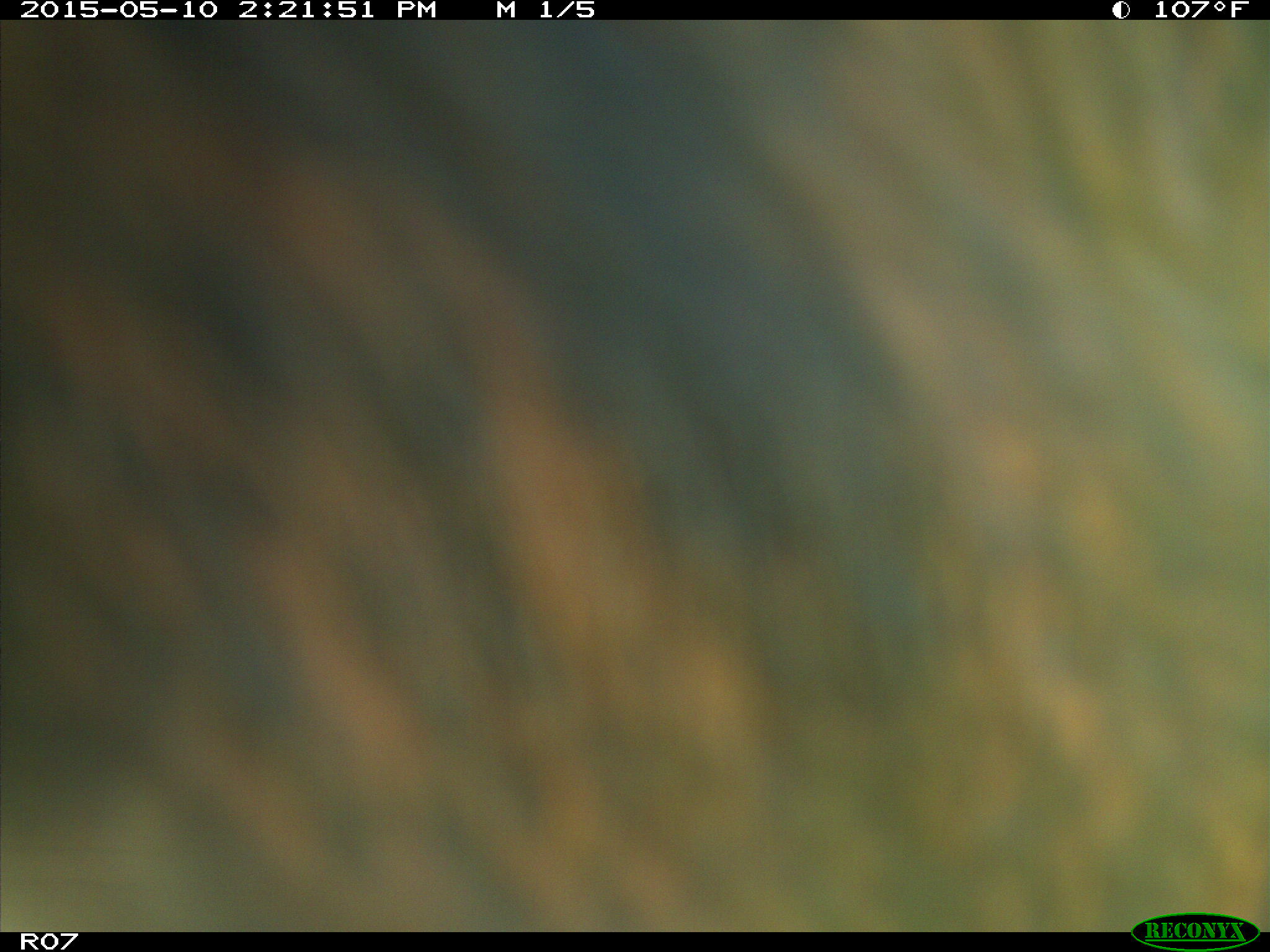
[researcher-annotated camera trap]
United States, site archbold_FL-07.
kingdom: Animalia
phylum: Chordata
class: Mammalia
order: Artiodactyla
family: Bovidae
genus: Bos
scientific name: Bos taurus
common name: domestic cow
Bos taurus (domestic cow).